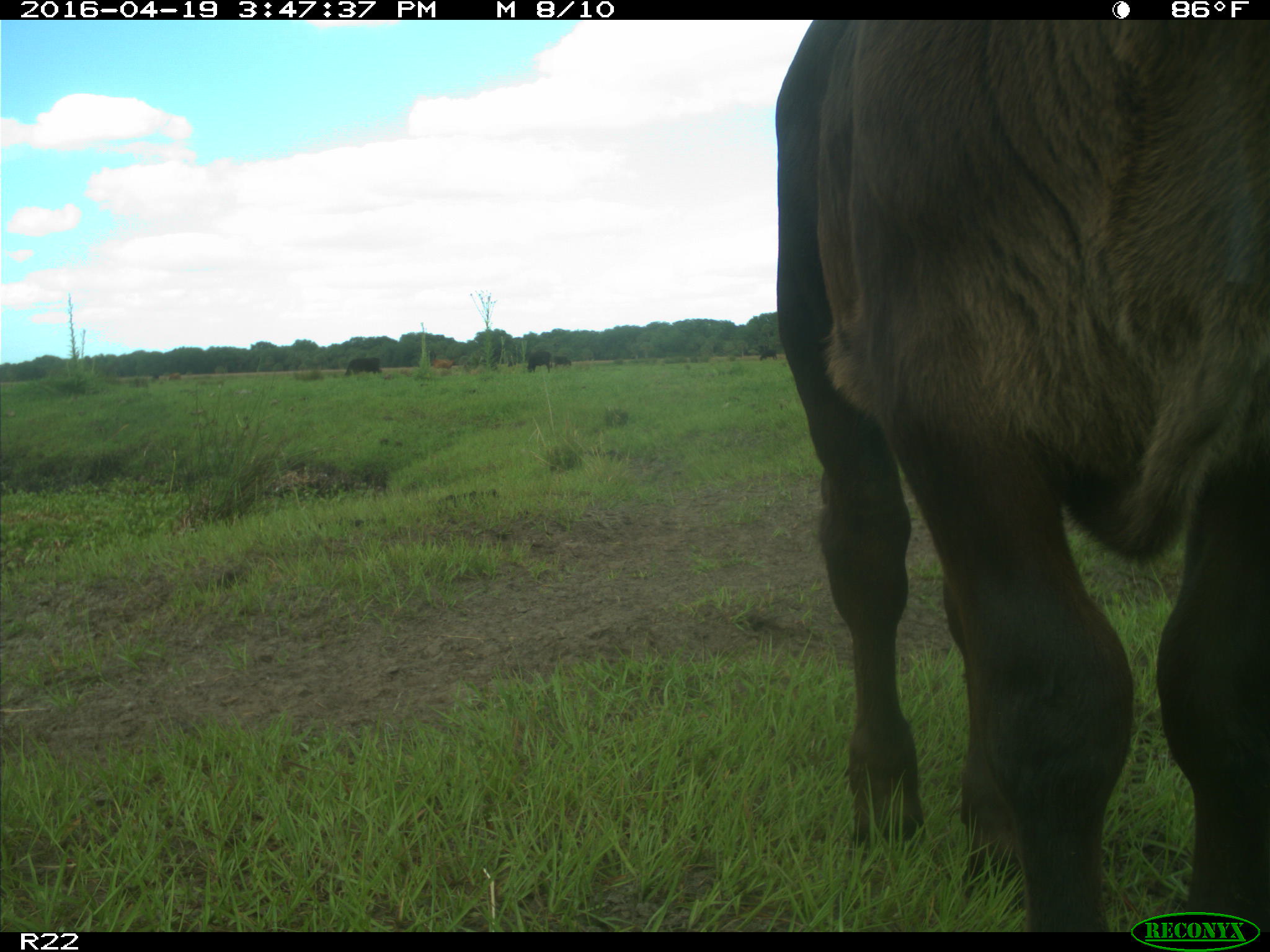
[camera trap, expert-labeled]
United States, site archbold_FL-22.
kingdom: Animalia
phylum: Chordata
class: Mammalia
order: Artiodactyla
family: Bovidae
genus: Bos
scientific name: Bos taurus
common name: domestic cow